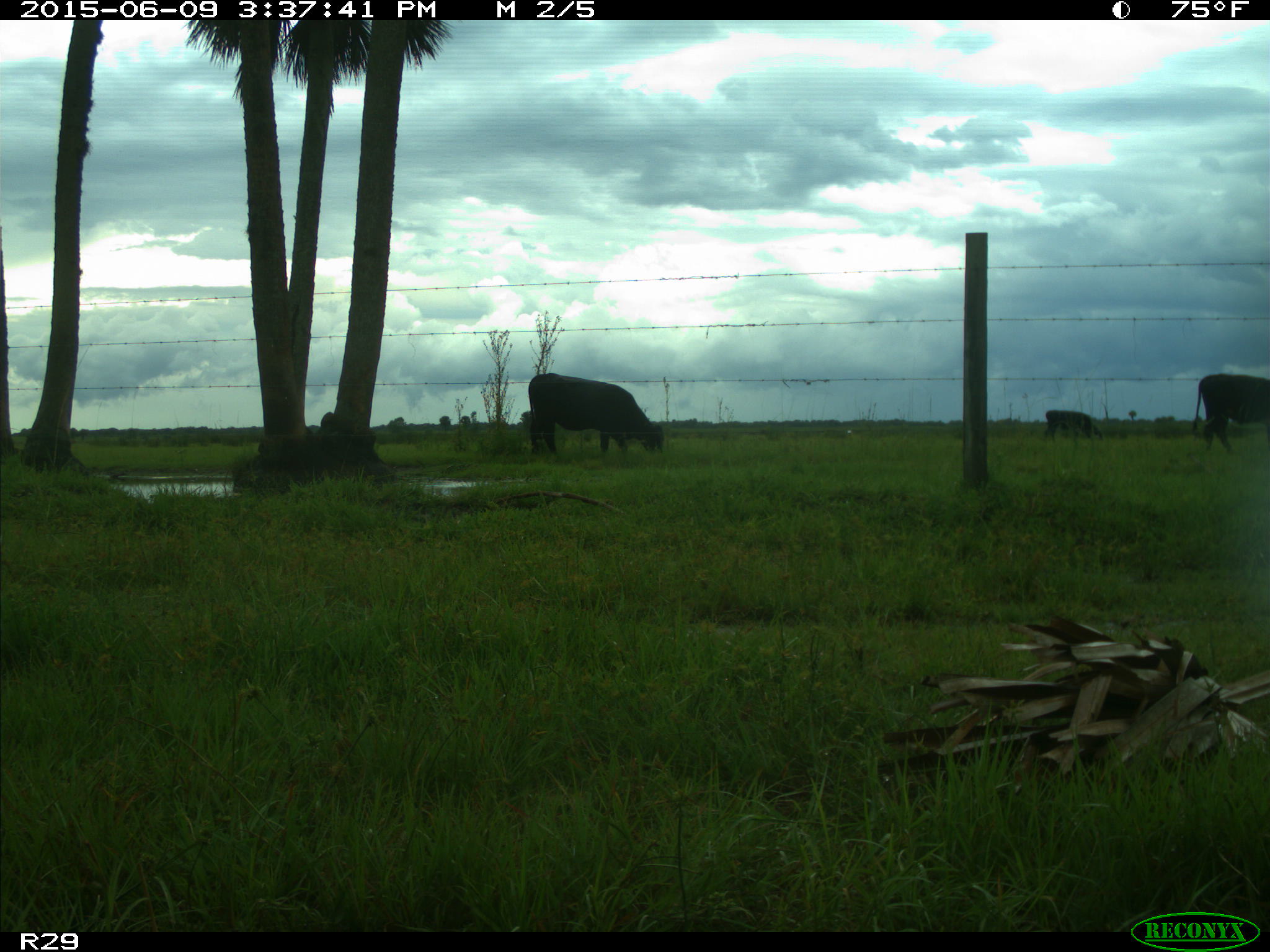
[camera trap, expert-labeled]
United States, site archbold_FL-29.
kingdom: Animalia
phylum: Chordata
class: Mammalia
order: Artiodactyla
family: Bovidae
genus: Bos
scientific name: Bos taurus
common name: domestic cow